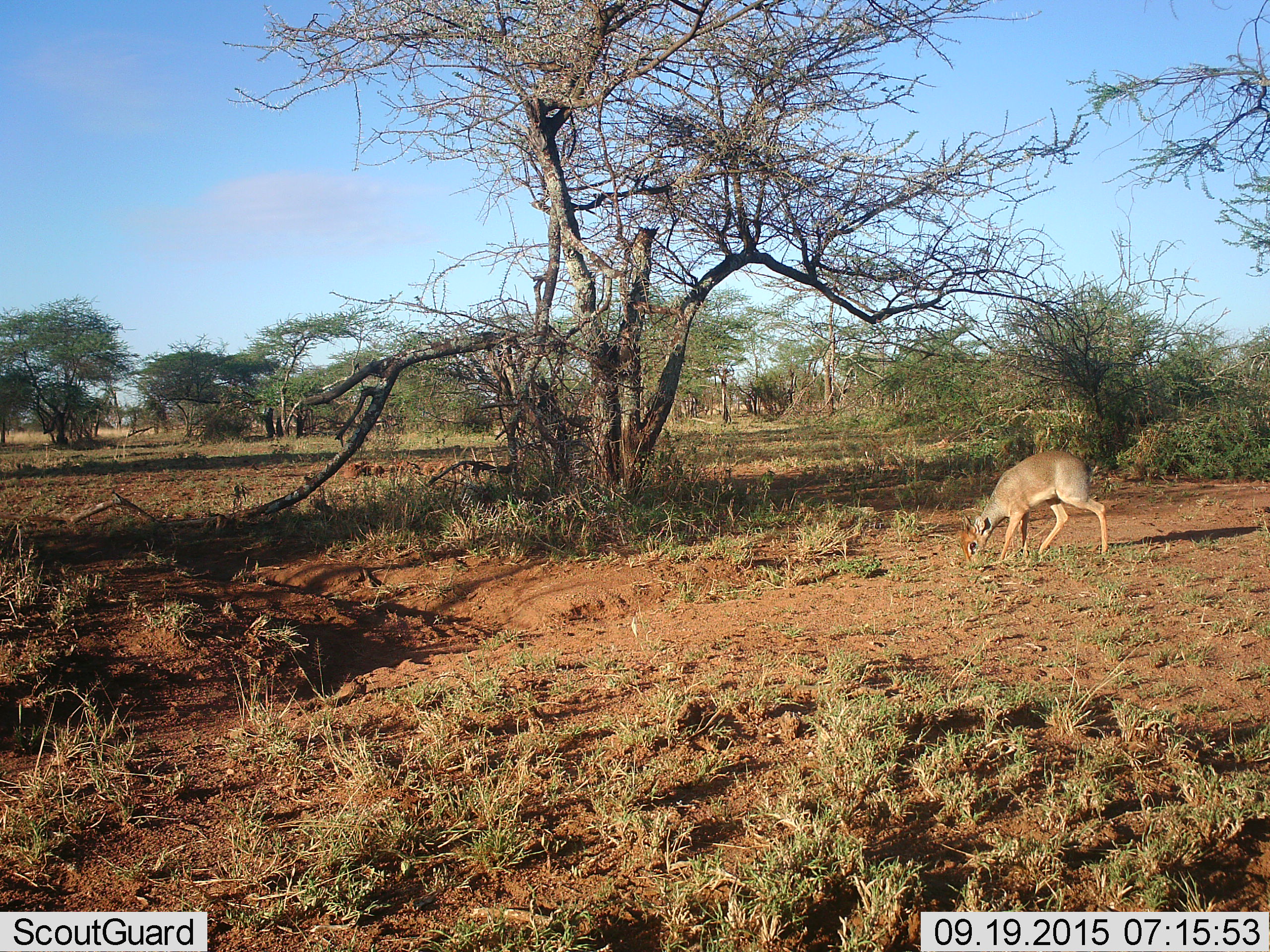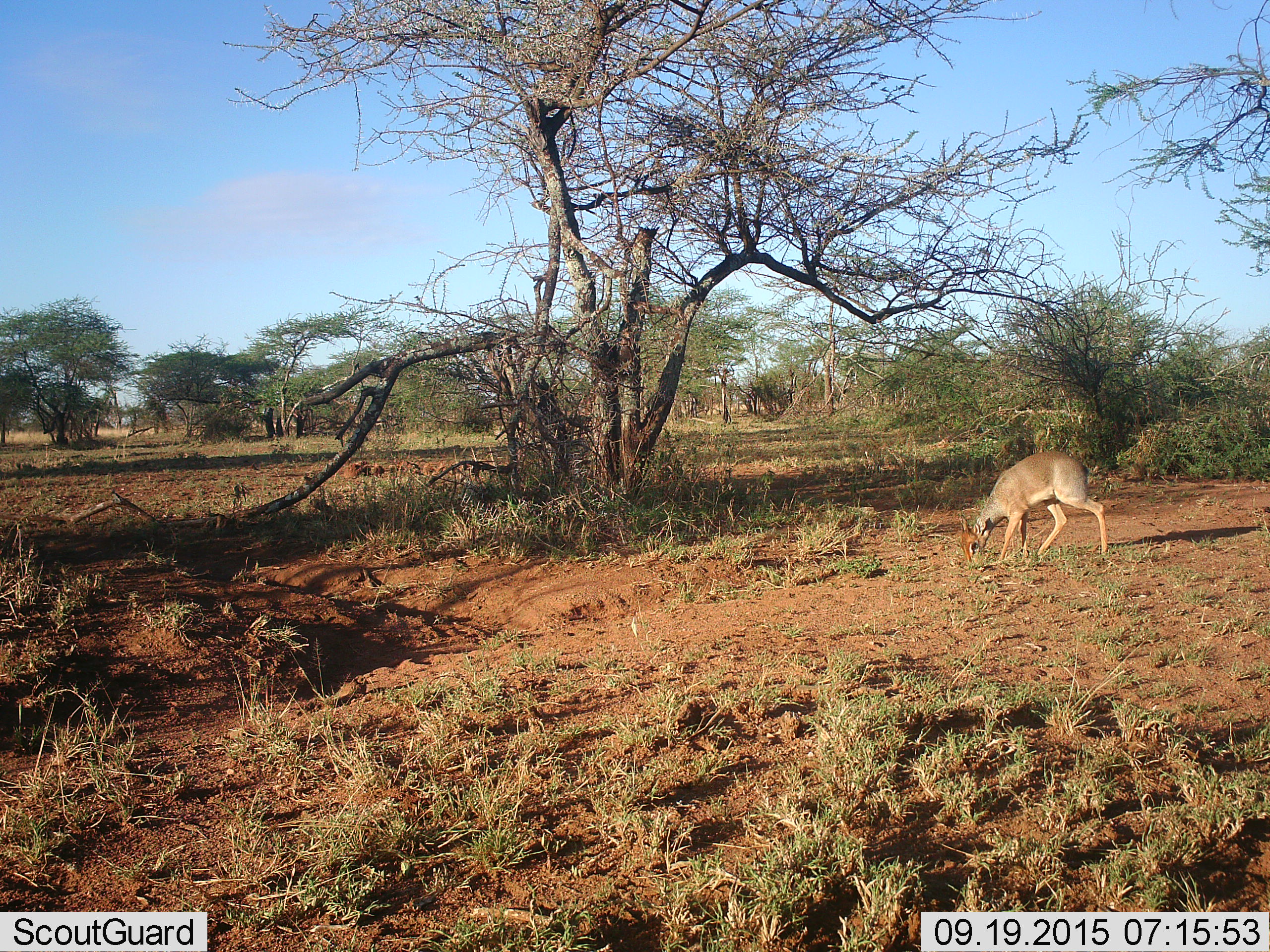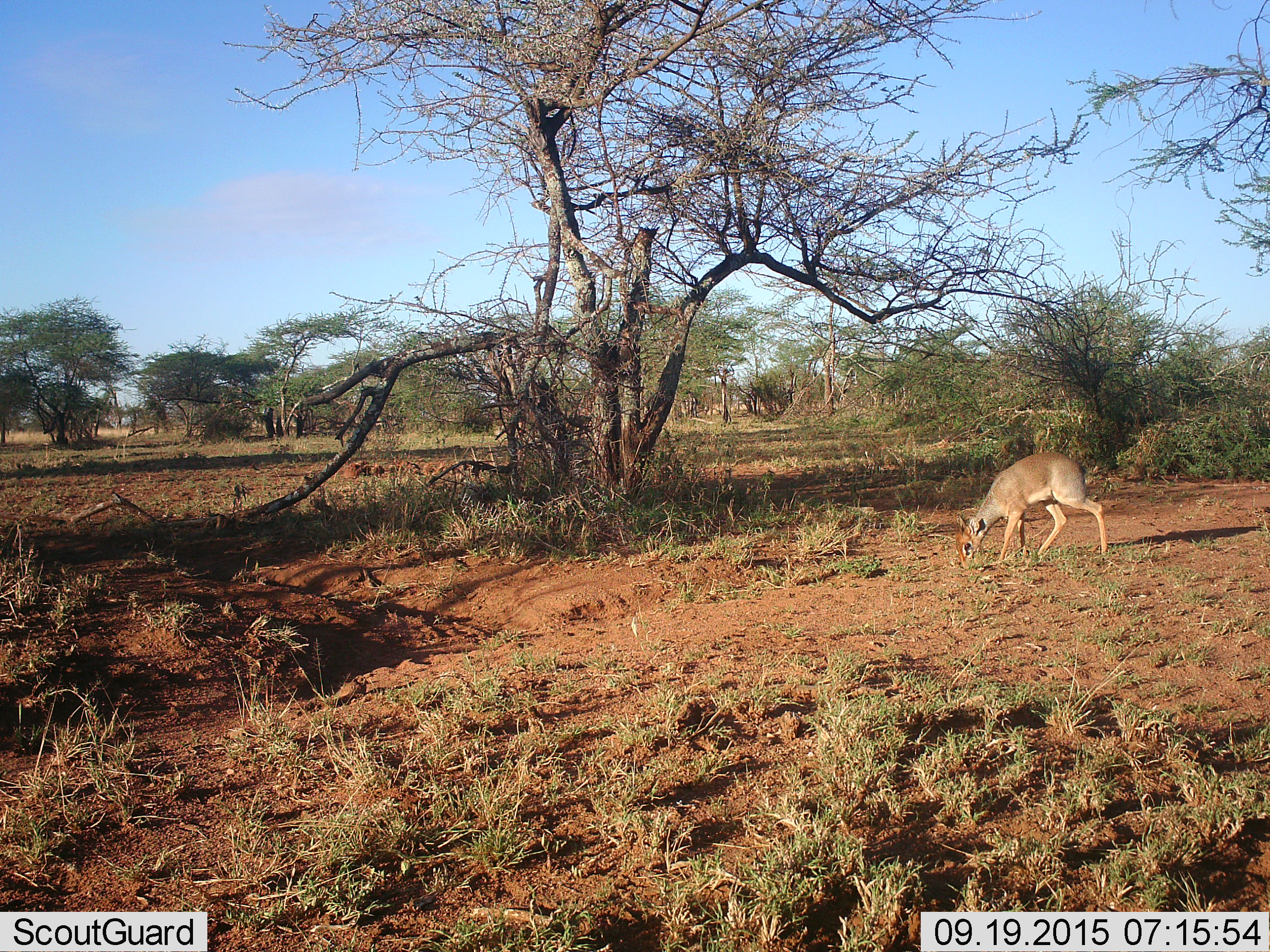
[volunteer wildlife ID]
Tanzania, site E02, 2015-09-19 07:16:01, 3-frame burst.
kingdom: Animalia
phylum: Chordata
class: Mammalia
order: Artiodactyla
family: Bovidae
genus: Madoqua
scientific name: Madoqua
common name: dikdik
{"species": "dikdik (Madoqua)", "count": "1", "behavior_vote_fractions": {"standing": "20%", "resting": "0%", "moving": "10%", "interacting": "0%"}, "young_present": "0%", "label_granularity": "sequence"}